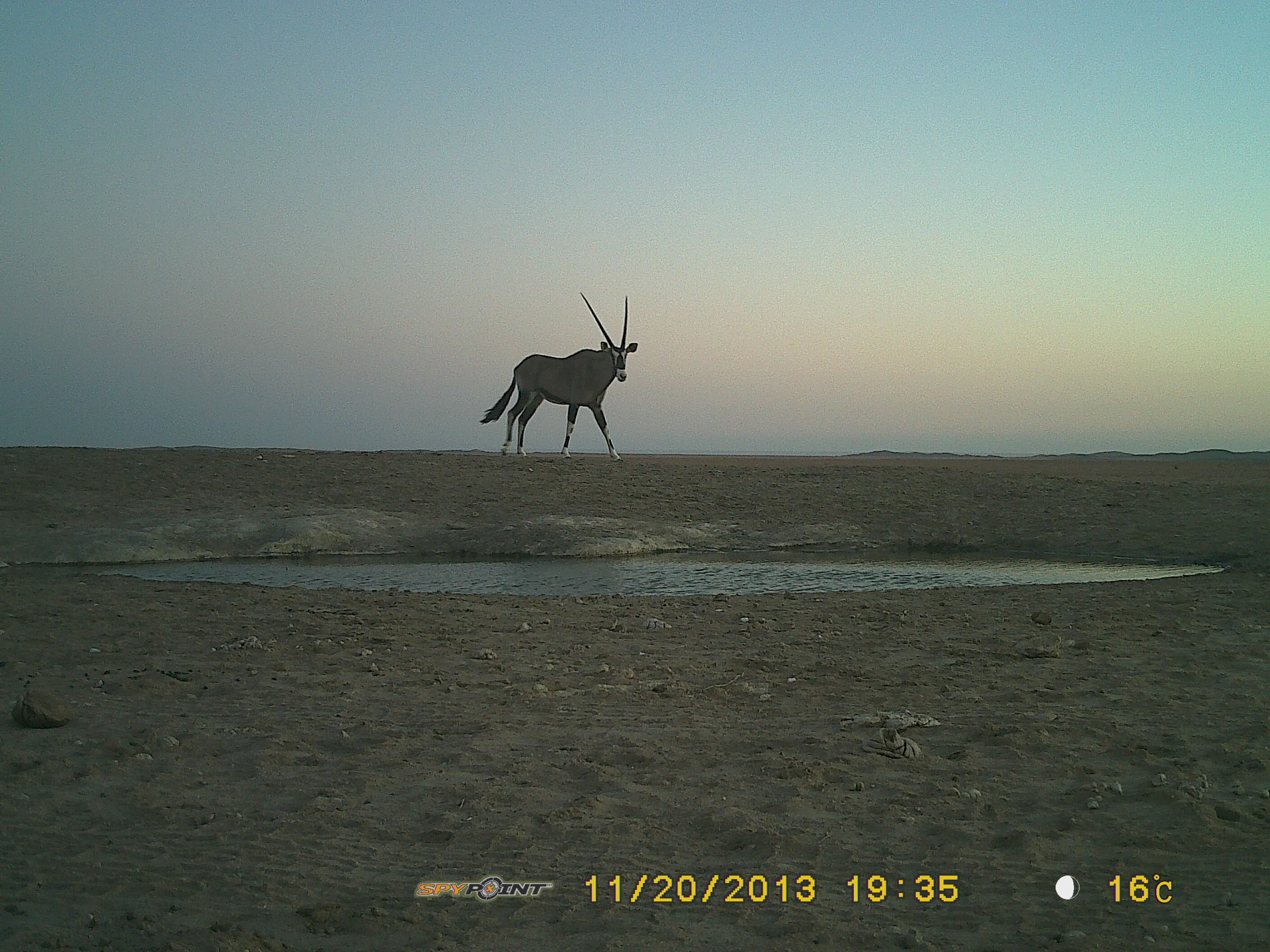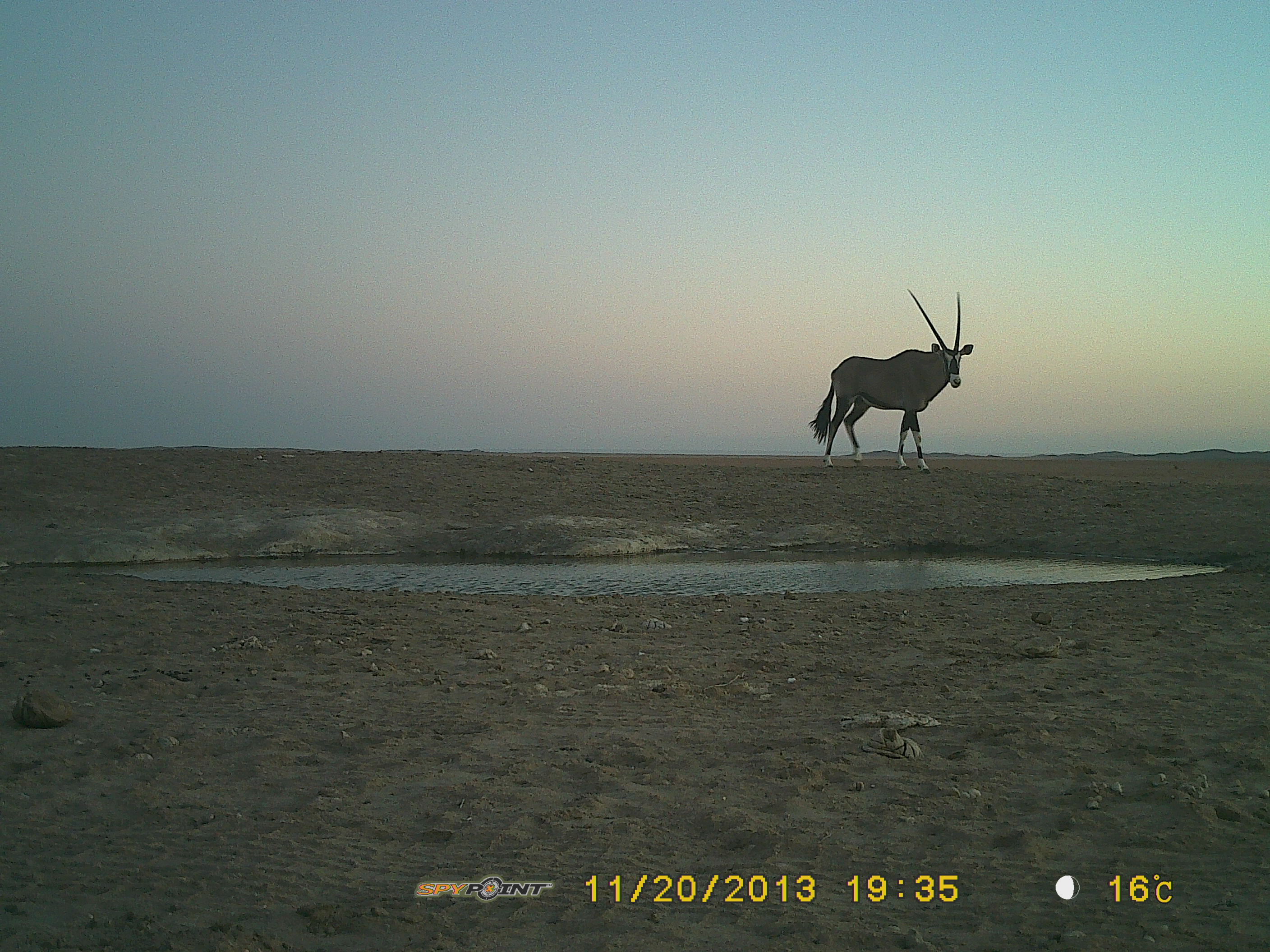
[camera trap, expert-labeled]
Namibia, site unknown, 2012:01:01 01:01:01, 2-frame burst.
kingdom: Animalia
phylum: Chordata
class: Mammalia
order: Artiodactyla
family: Bovidae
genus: Oryx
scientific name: Oryx gazella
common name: gemsbok